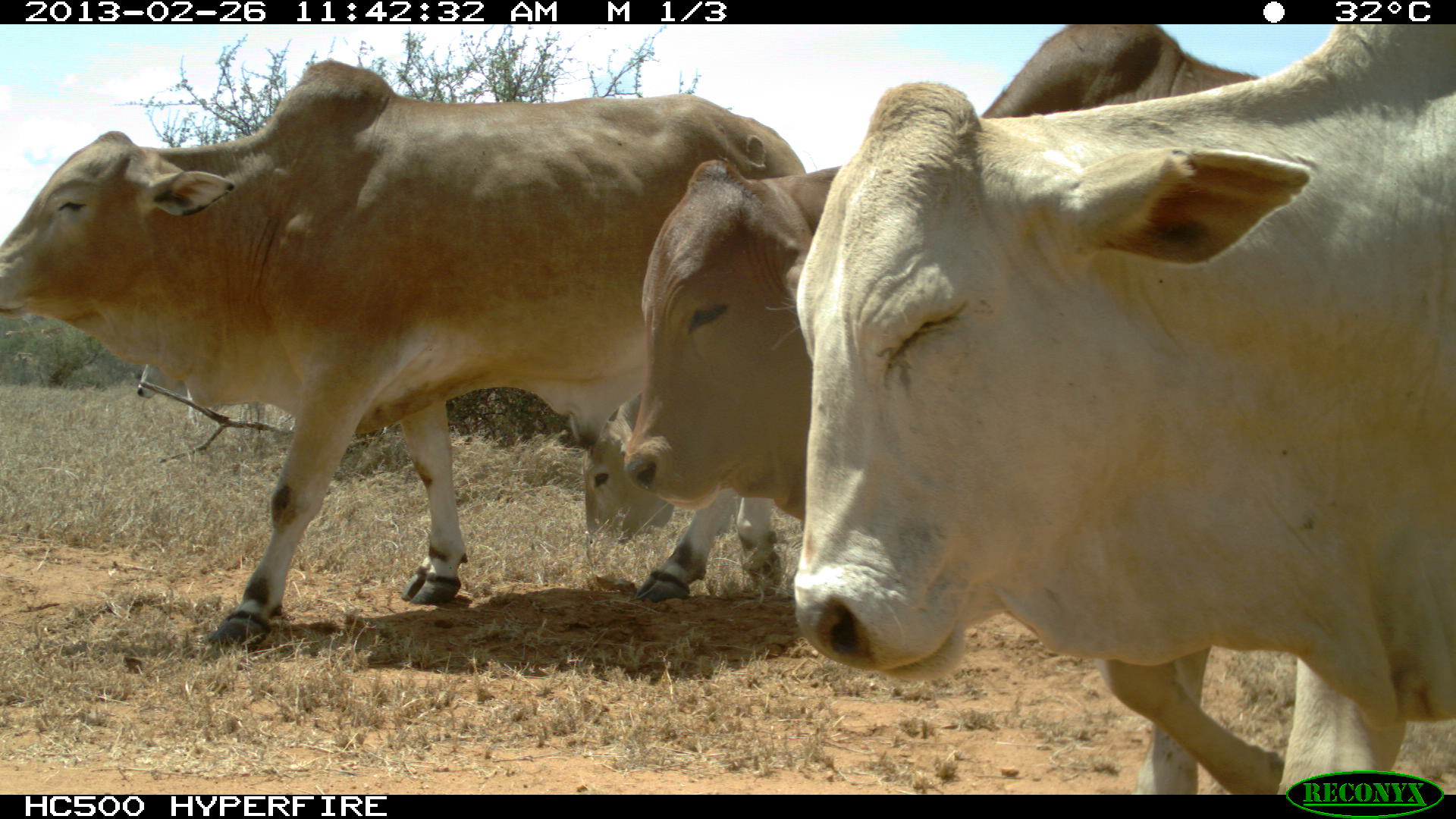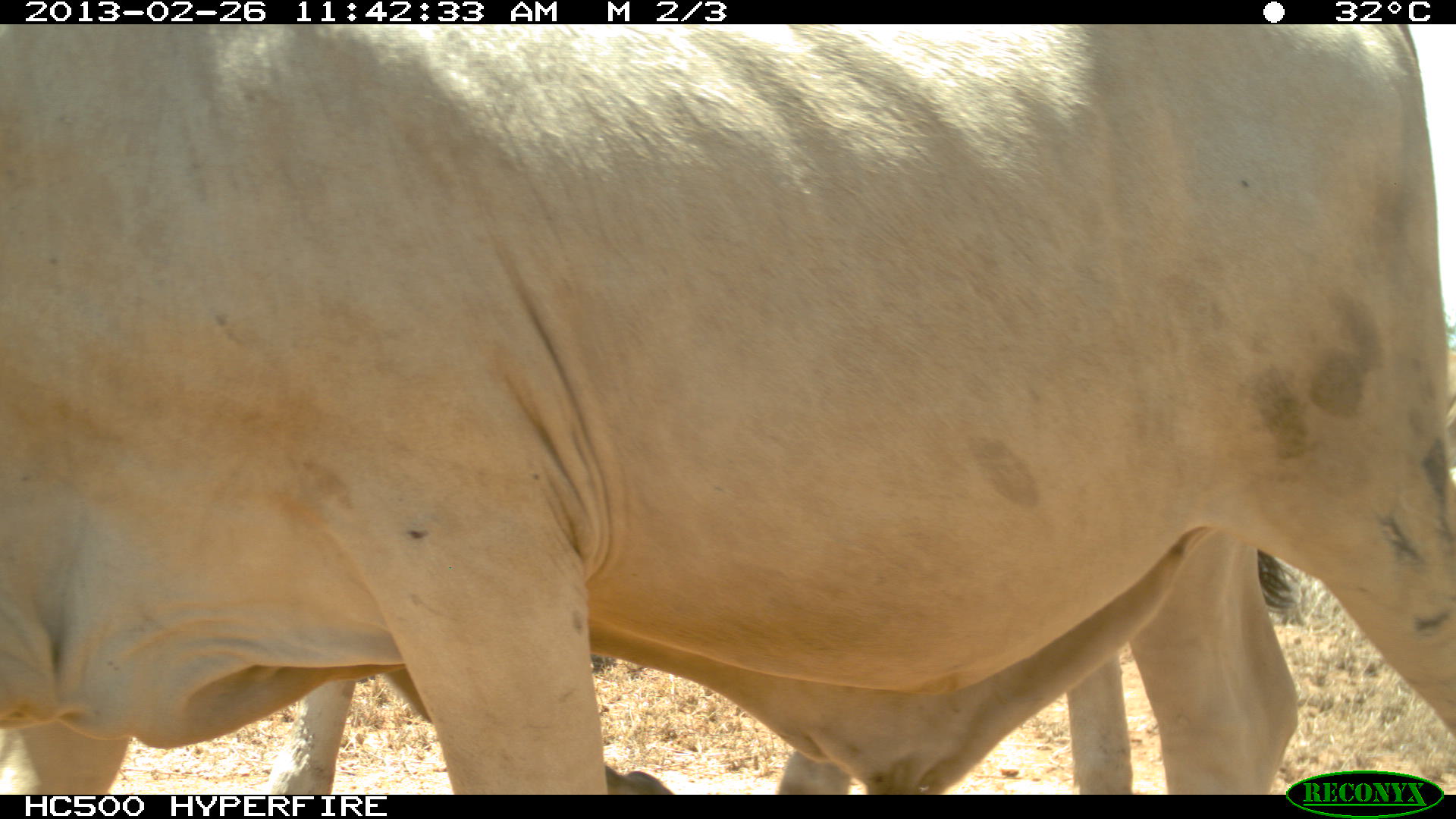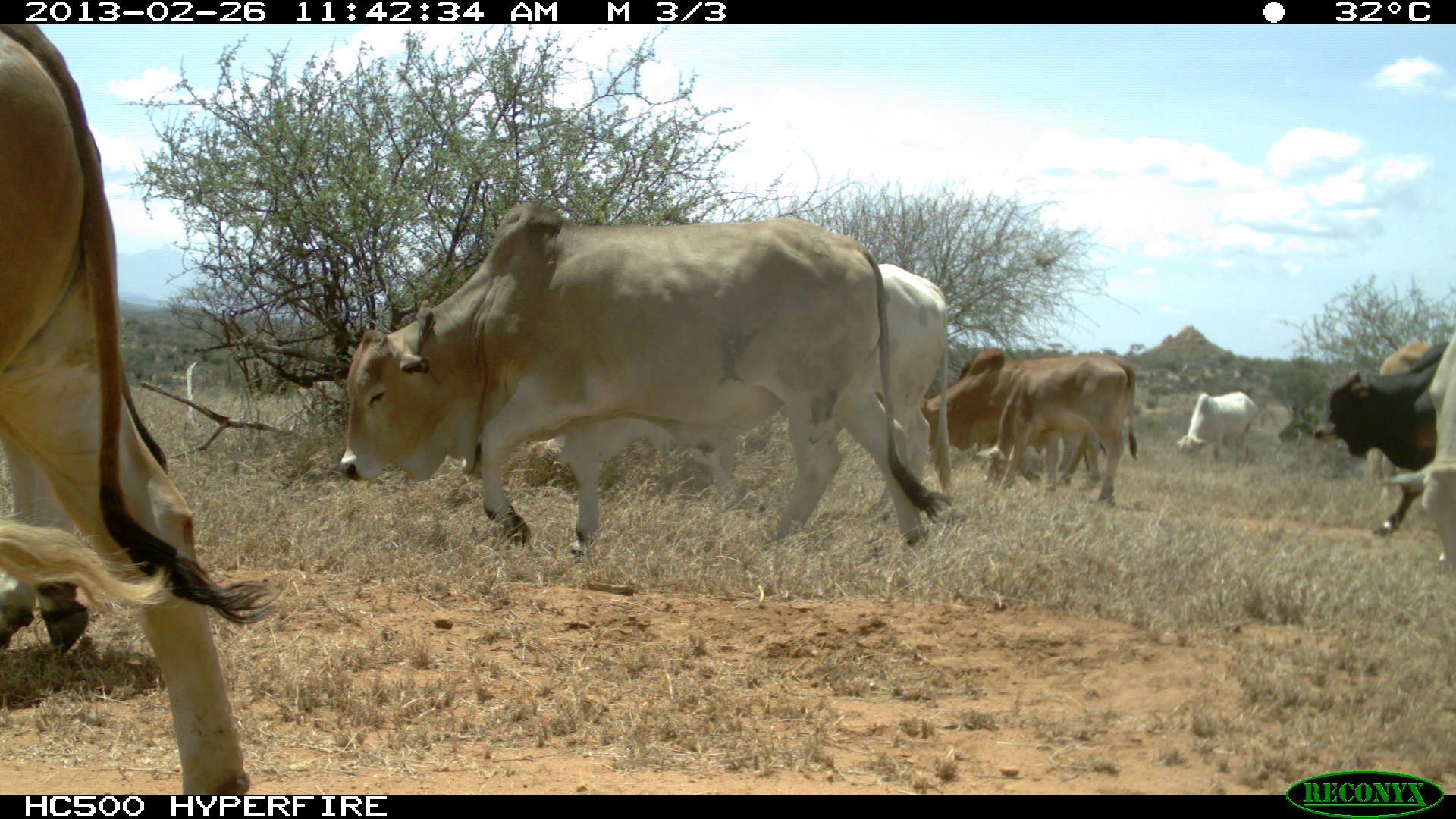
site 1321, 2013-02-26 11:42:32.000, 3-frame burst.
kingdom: Animalia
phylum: Chordata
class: Mammalia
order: Artiodactyla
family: Bovidae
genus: Bos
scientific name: Bos taurus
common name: domestic cattle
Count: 4.